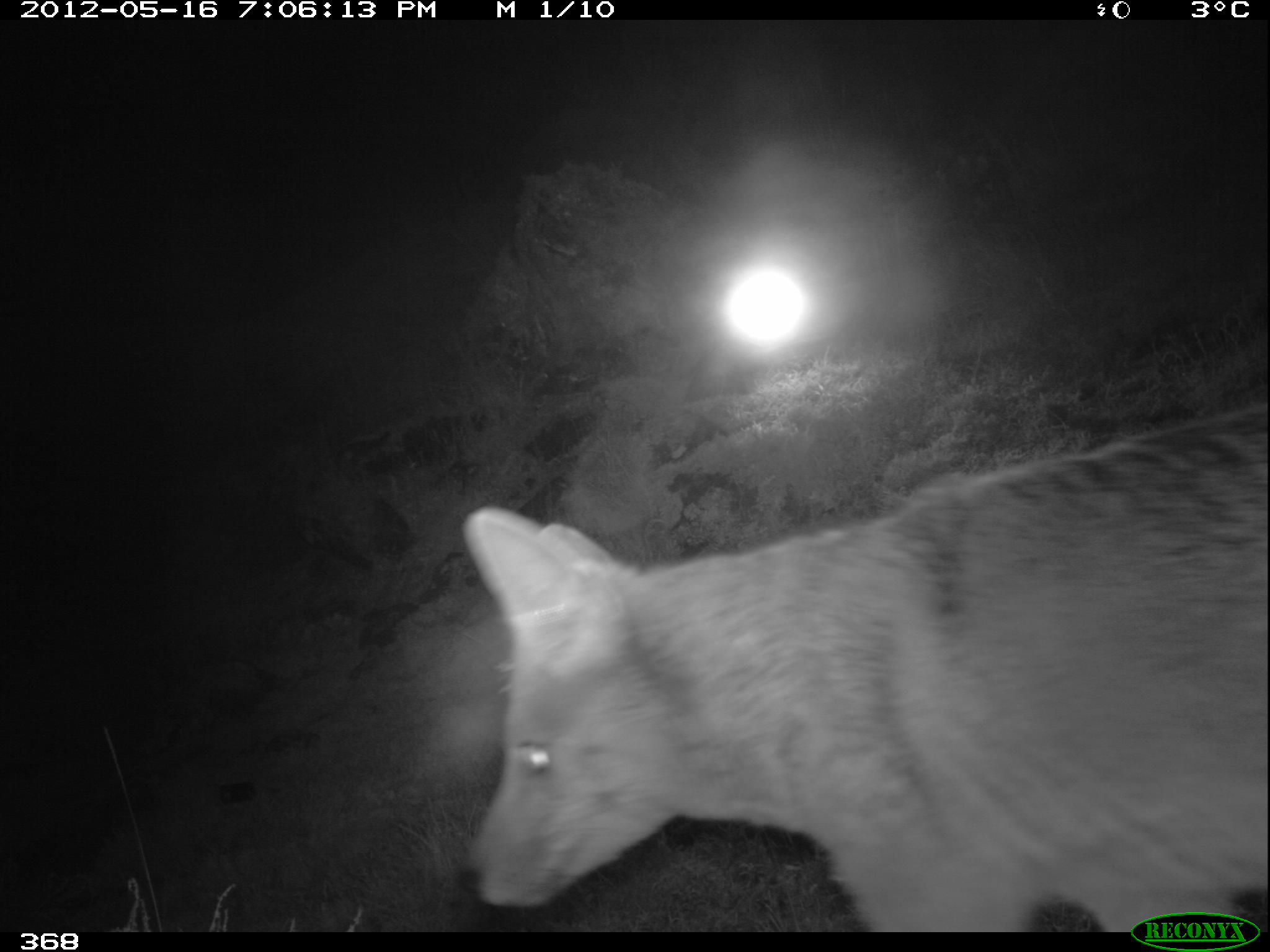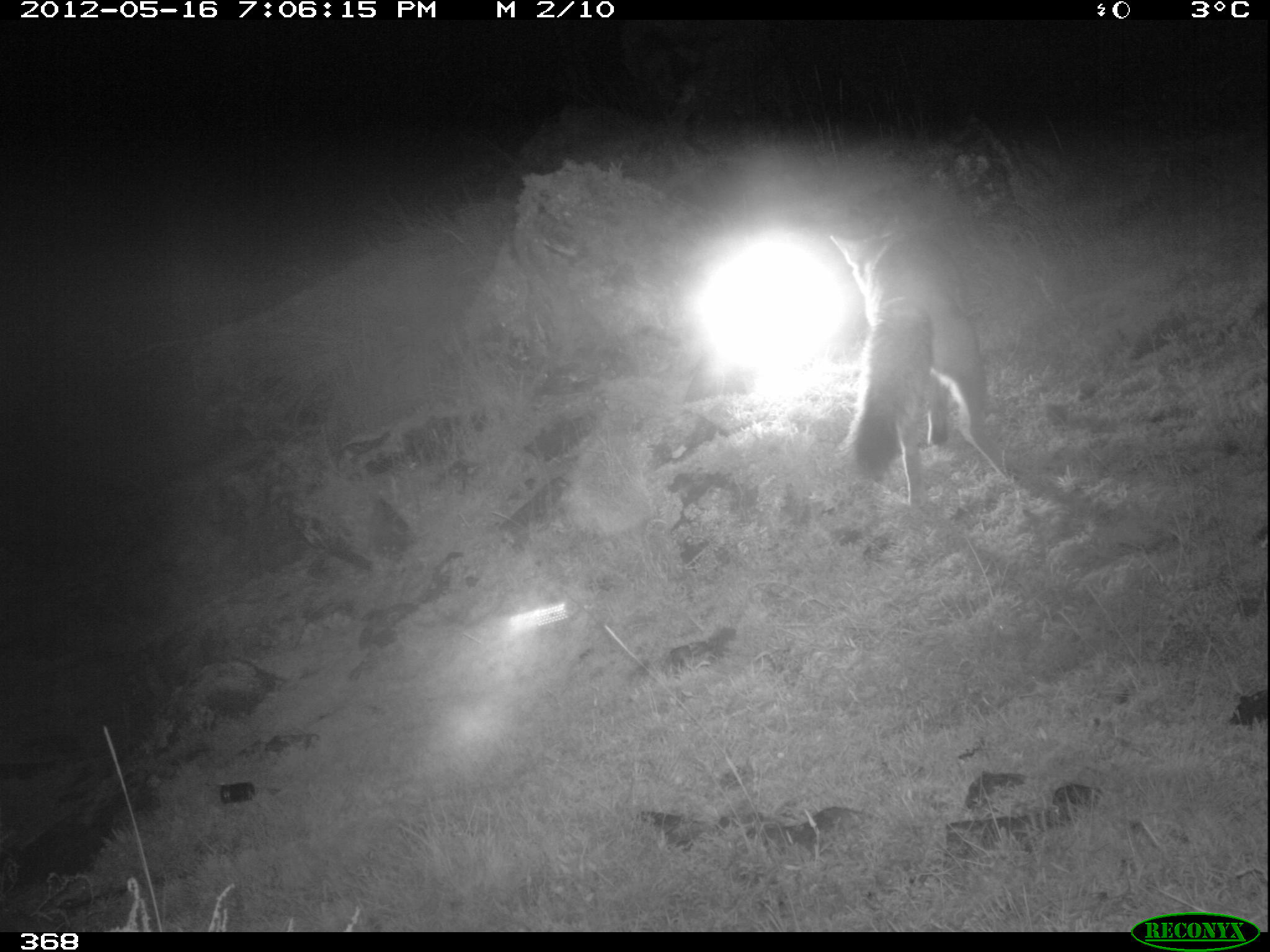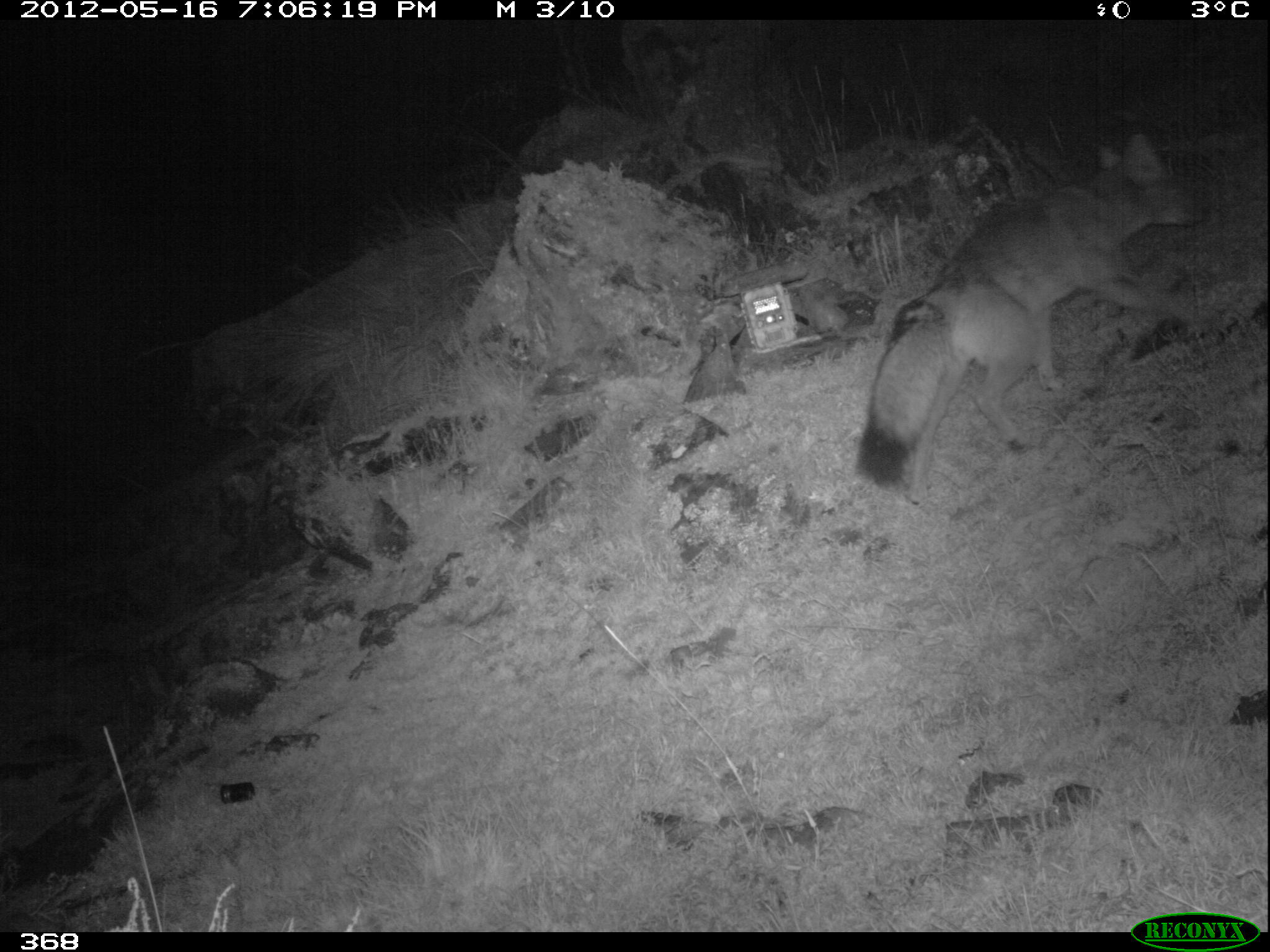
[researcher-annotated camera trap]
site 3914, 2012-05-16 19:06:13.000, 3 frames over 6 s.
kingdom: Animalia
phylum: Chordata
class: Mammalia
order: Carnivora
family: Canidae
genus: Lycalopex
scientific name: Lycalopex culpaeus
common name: culpeo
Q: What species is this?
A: Lycalopex culpaeus (culpeo).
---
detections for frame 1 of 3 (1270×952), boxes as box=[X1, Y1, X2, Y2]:
lycalopex culpaeus: box=[452, 404, 1268, 932]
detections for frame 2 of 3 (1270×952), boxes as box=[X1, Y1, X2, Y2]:
lycalopex culpaeus: box=[829, 227, 1011, 511]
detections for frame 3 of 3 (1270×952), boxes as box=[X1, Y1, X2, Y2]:
lycalopex culpaeus: box=[857, 130, 1203, 499]